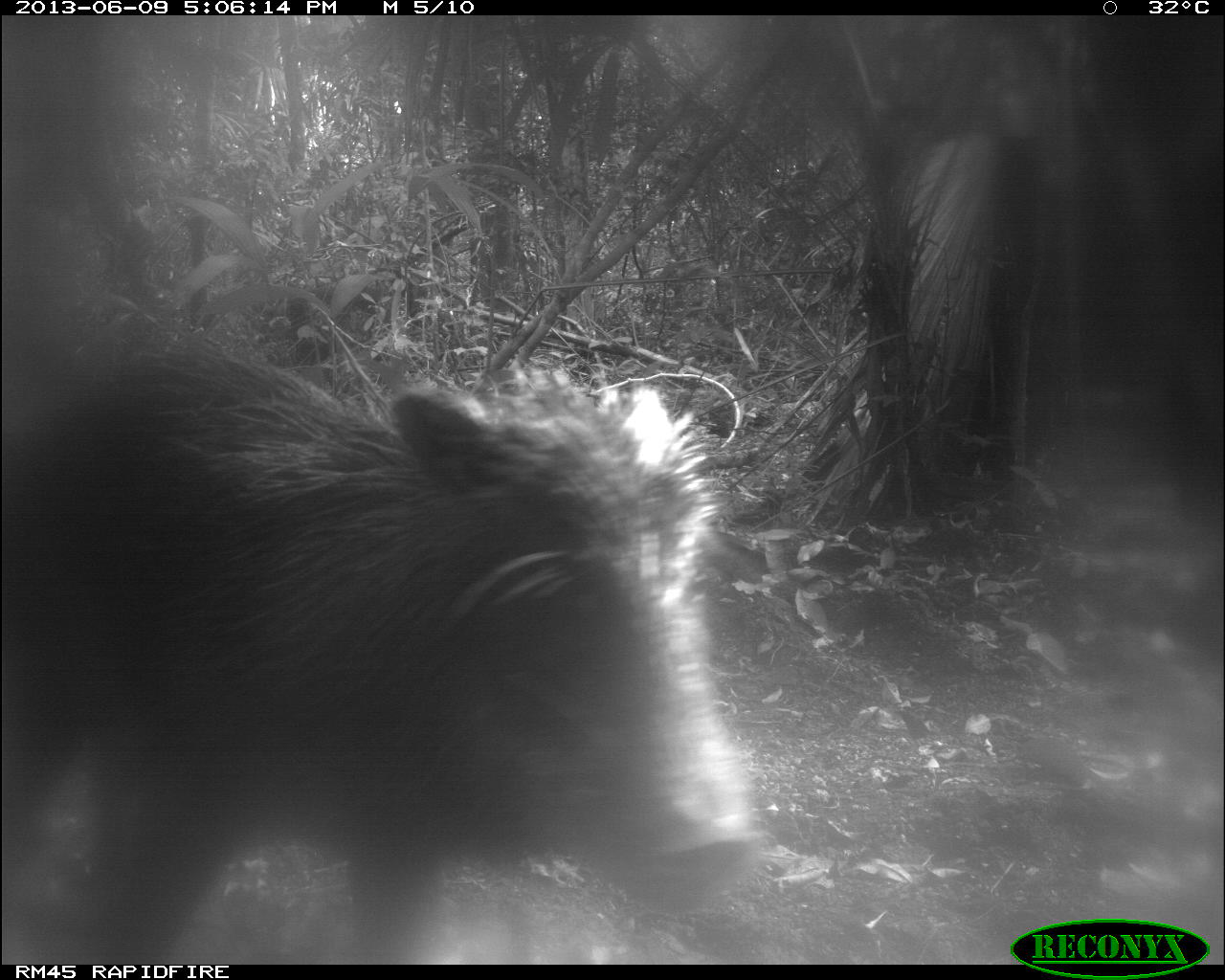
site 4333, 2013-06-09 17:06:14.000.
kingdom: Animalia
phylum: Chordata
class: Mammalia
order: Artiodactyla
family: Tayassuidae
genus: Tayassu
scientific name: Tayassu pecari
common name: white-lipped peccary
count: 1